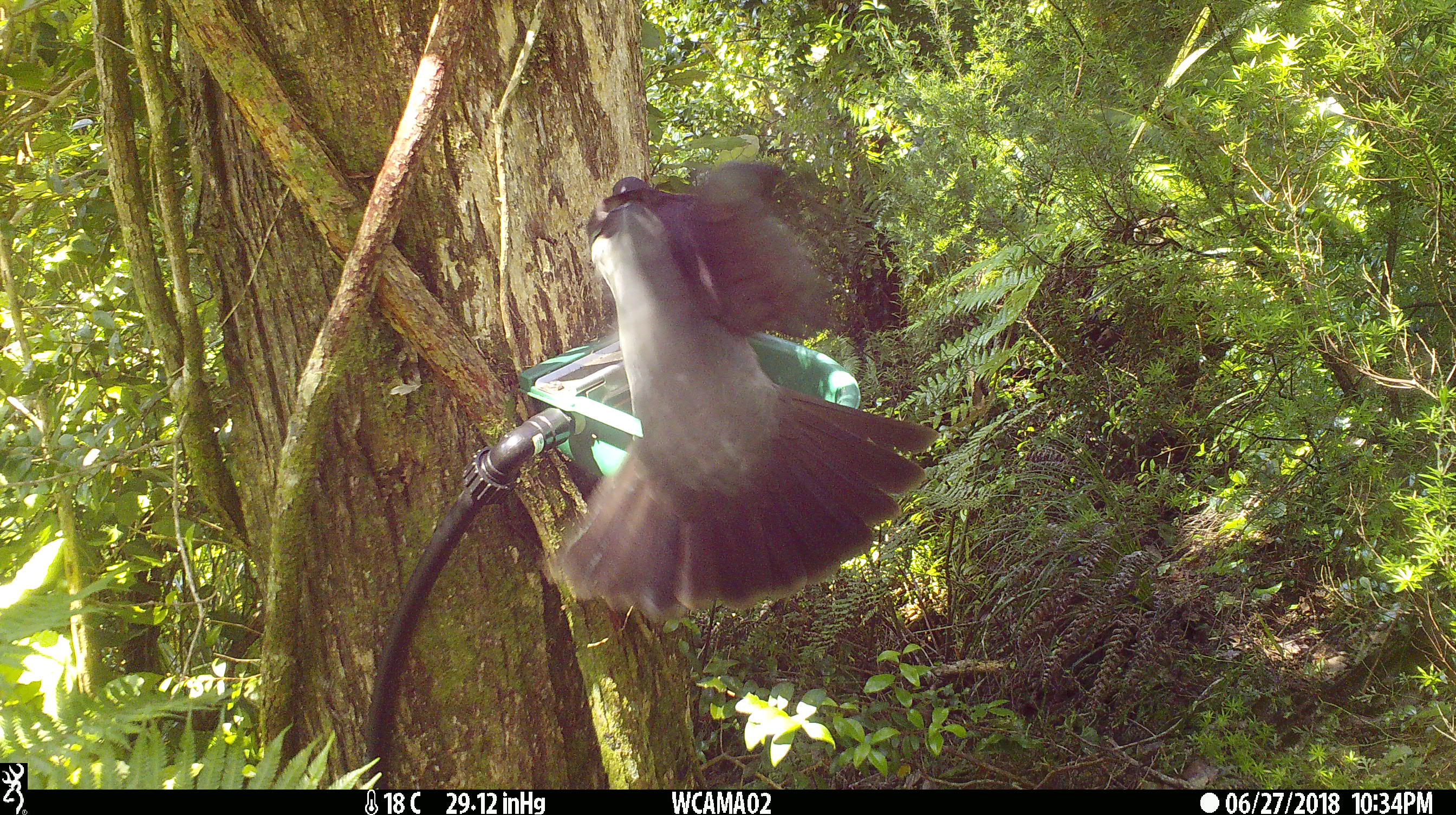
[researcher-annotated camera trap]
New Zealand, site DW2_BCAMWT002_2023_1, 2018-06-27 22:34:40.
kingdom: Animalia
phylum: Chordata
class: Aves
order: Columbiformes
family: Columbidae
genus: Hemiphaga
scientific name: Hemiphaga novaeseelandiae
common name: new zealand pigeon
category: kereru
Kereru (new zealand pigeon) (Hemiphaga novaeseelandiae).